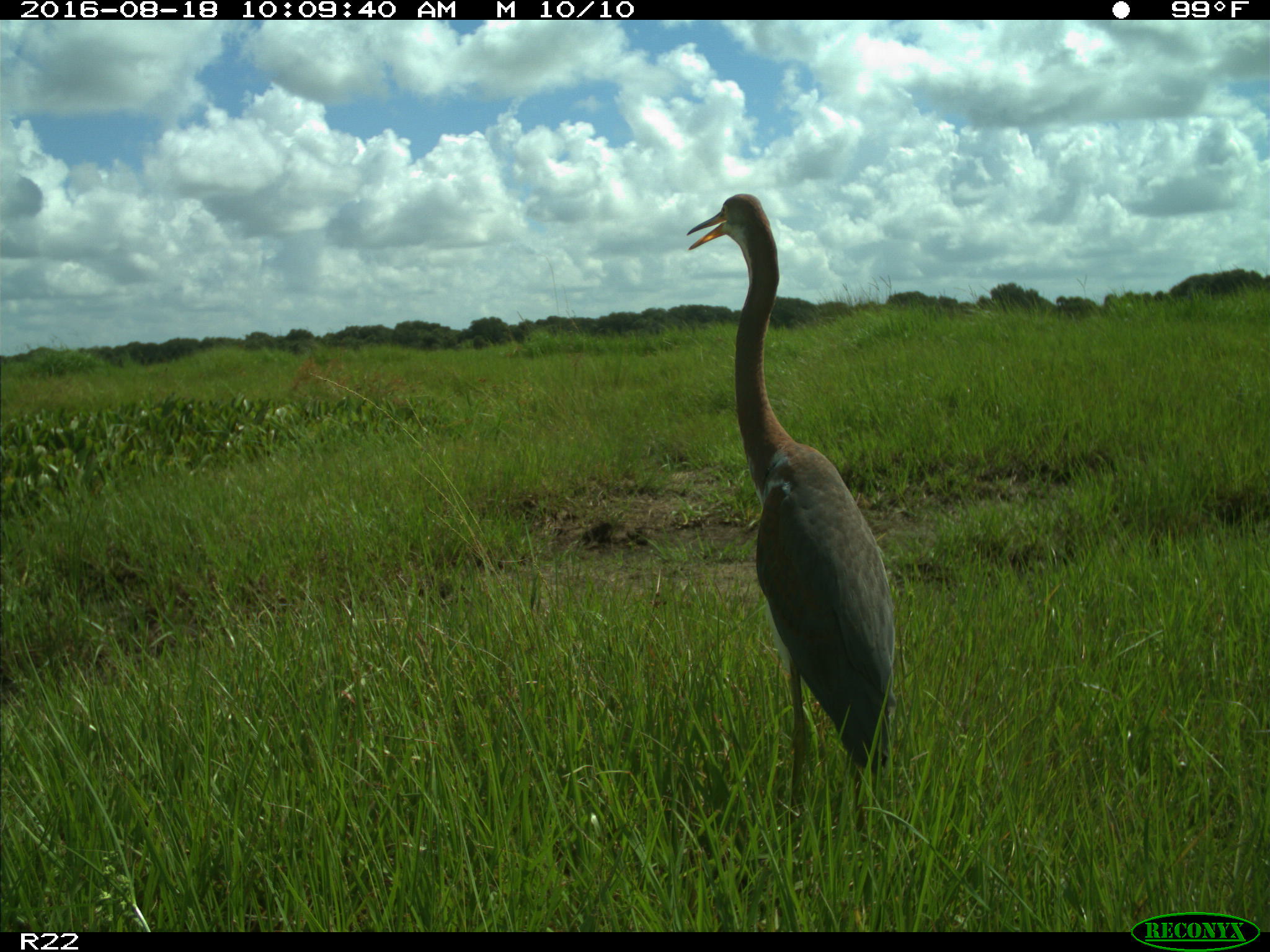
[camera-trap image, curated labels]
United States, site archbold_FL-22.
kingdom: Animalia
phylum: Chordata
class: Aves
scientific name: Aves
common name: birds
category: unidentified bird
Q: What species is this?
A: Unidentified bird (birds) (Aves).